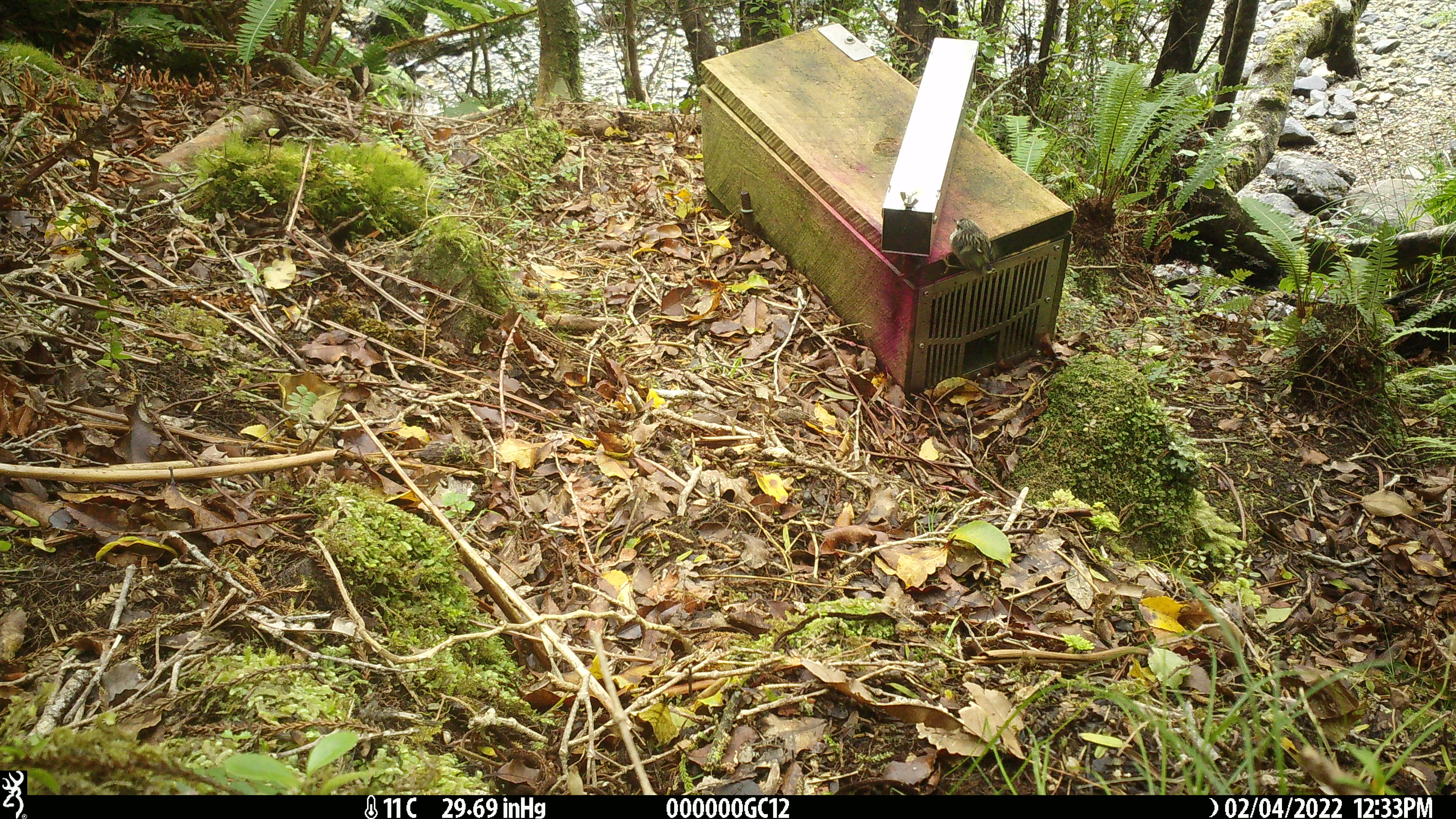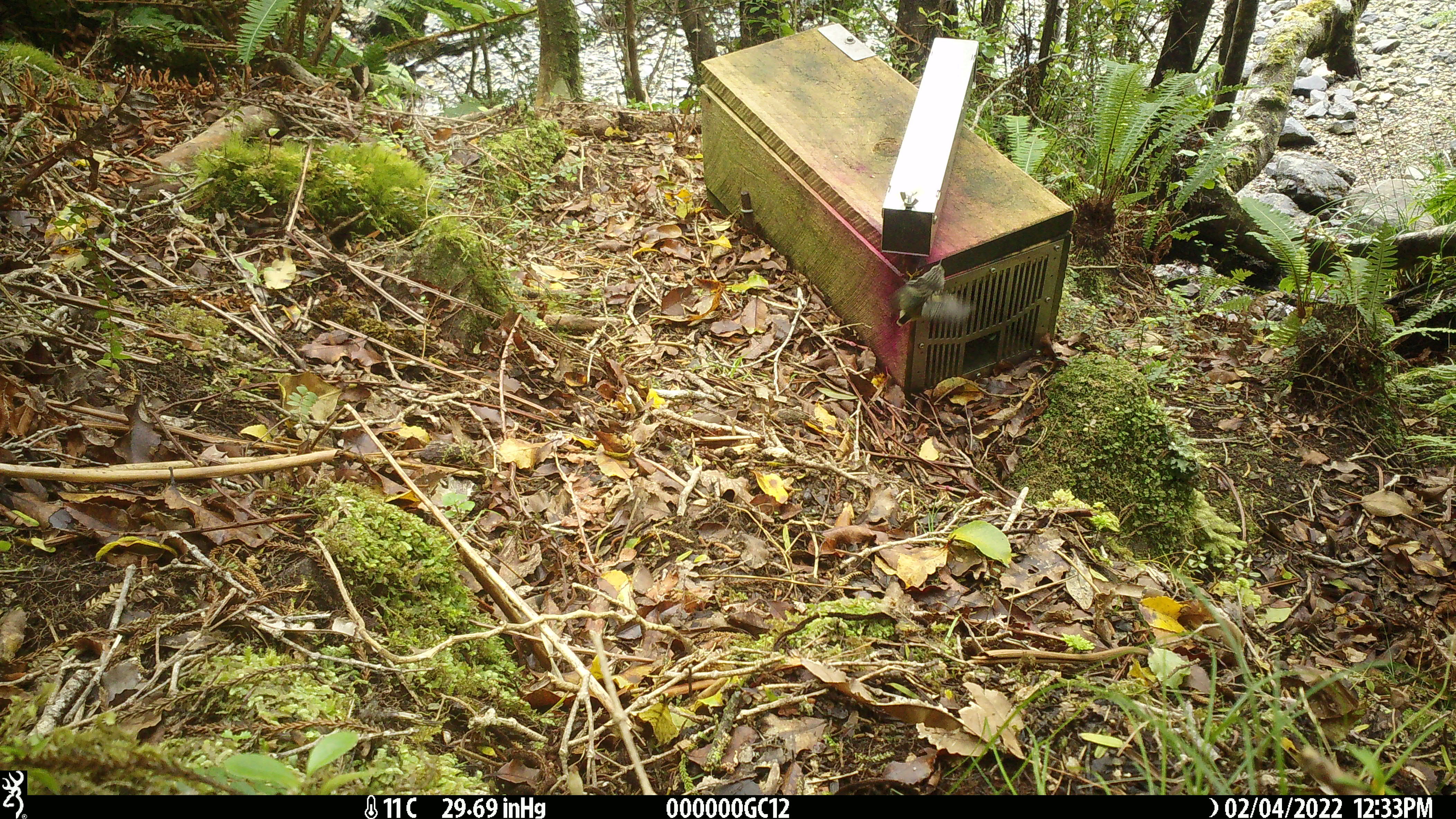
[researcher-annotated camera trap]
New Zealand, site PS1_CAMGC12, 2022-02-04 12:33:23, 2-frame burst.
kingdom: Animalia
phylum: Chordata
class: Aves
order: Passeriformes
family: Acanthisittidae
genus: Acanthisitta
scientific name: Acanthisitta chloris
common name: rifleman